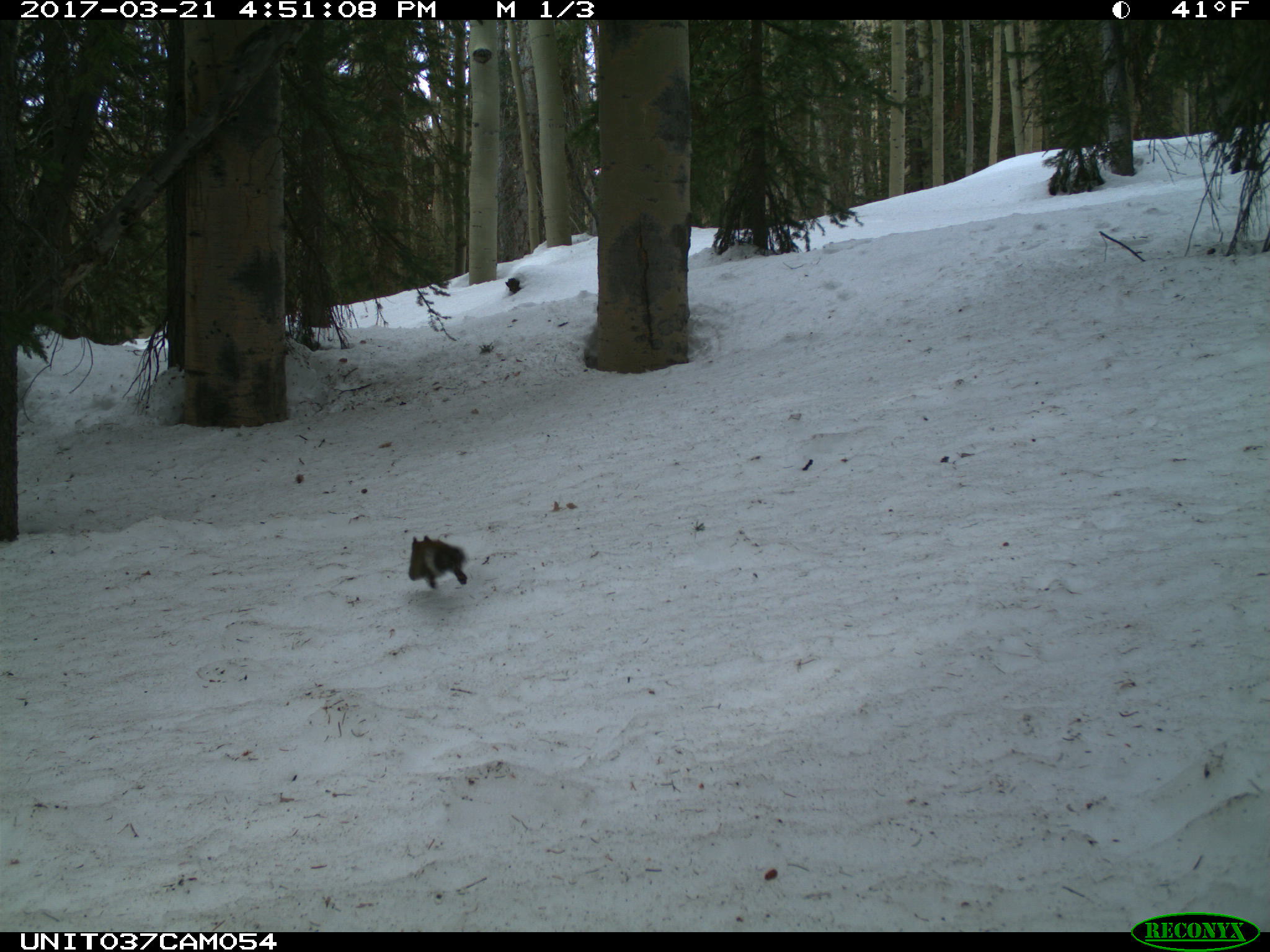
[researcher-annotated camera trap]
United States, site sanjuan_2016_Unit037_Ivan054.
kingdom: Animalia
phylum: Chordata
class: Mammalia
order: Rodentia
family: Sciuridae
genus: Tamiasciurus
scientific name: Tamiasciurus hudsonicus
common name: american red squirrel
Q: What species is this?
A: Tamiasciurus hudsonicus (american red squirrel).